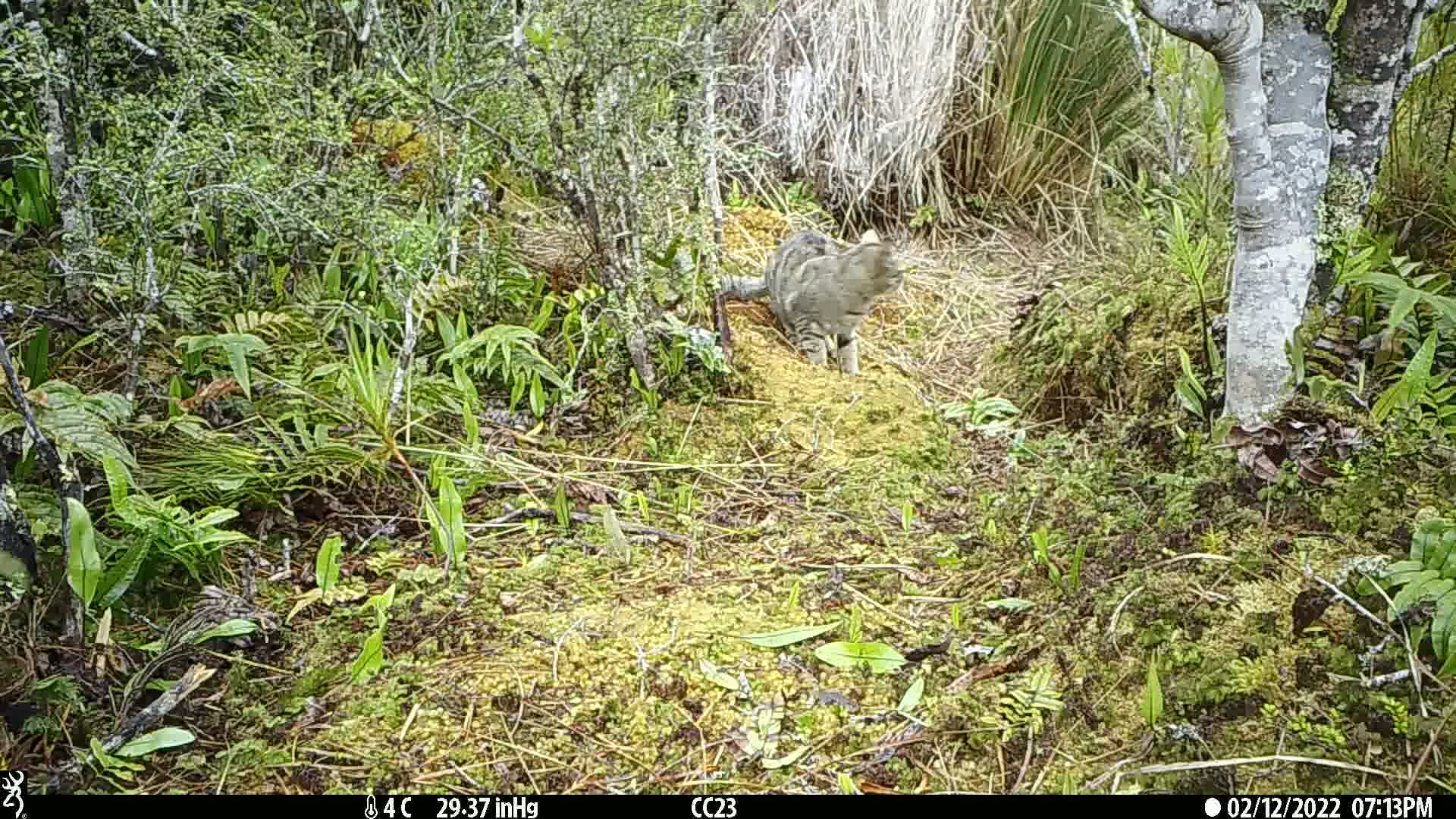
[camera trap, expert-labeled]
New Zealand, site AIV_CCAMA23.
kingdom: Animalia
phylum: Chordata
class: Mammalia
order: Carnivora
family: Felidae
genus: Felis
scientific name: Felis catus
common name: domestic cat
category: cat